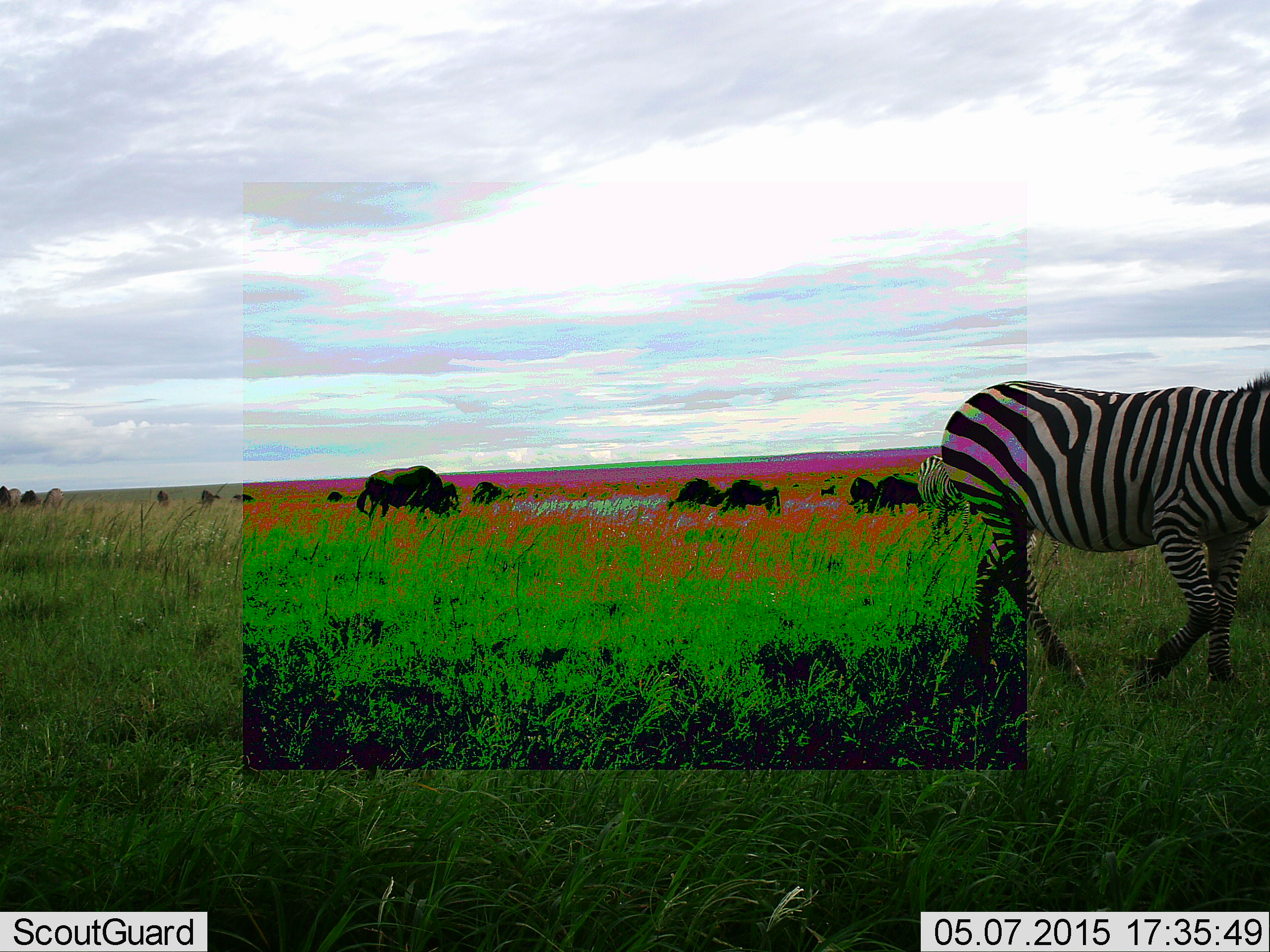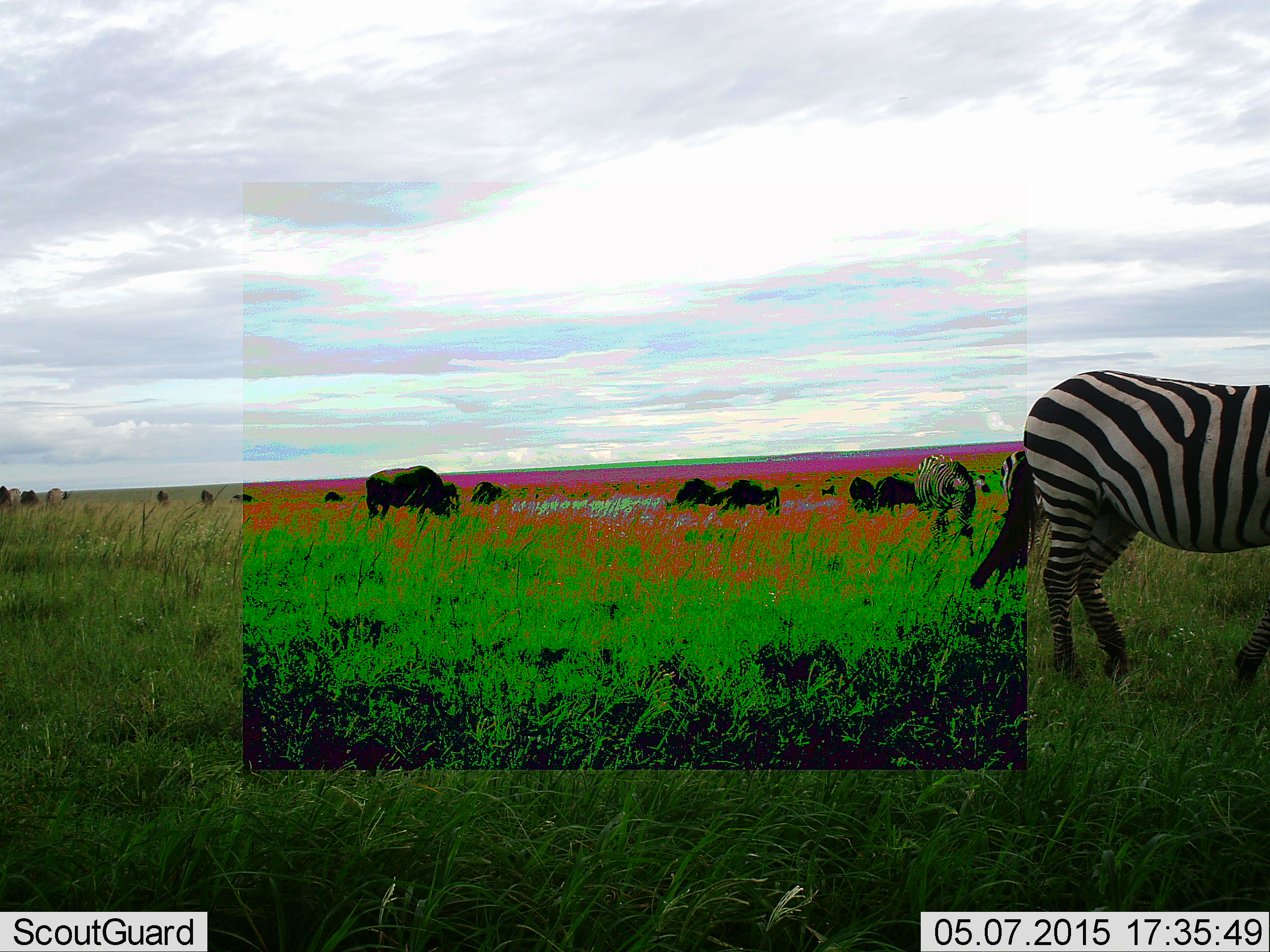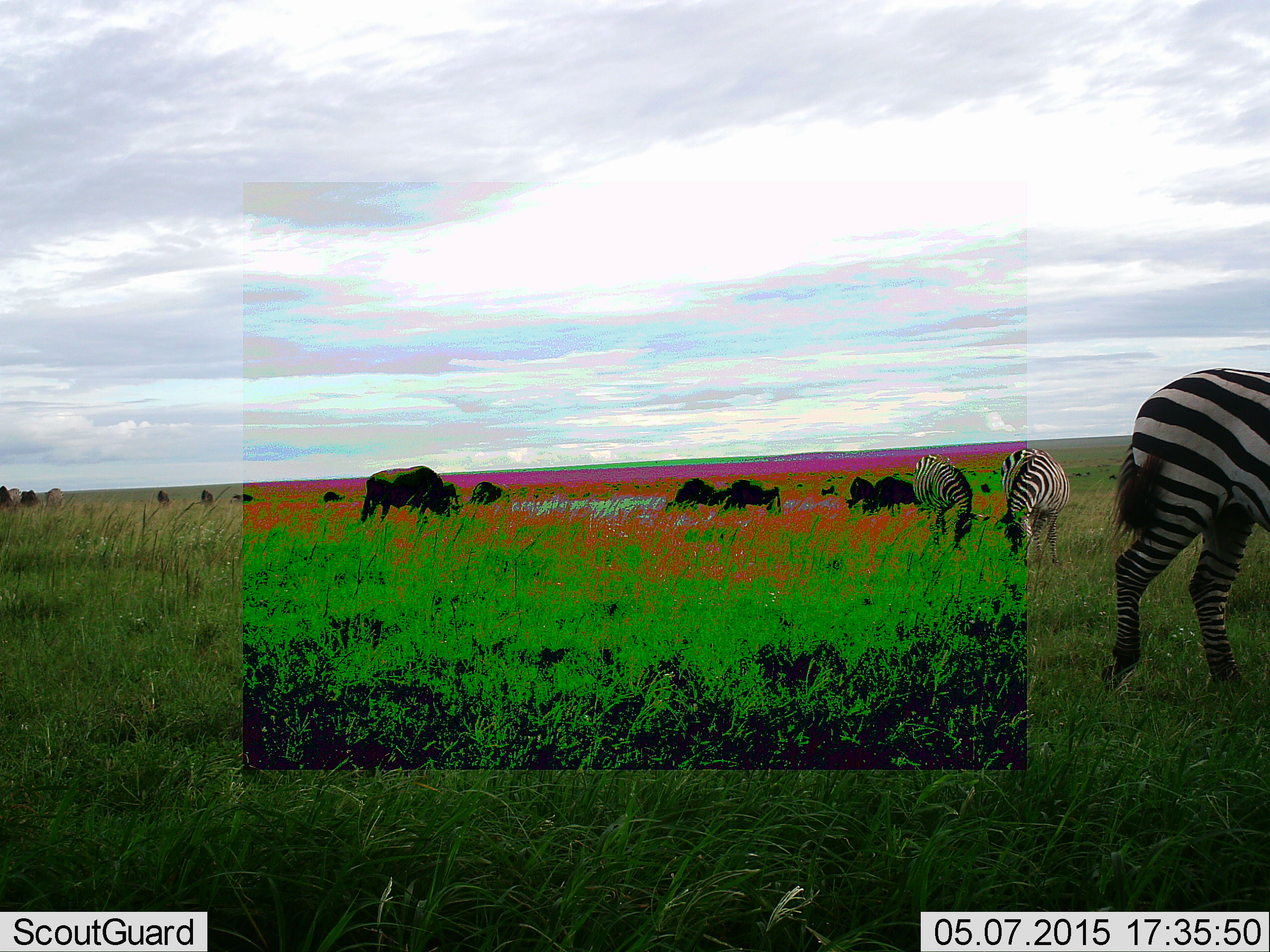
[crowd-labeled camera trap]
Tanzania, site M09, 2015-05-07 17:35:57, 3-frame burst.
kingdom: Animalia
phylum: Chordata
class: Mammalia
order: Artiodactyla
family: Bovidae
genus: Connochaetes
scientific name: Connochaetes taurinus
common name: blue wildebeest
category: wildebeest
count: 9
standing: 20%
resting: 10%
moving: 10%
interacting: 0%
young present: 0%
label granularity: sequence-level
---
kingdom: Animalia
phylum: Chordata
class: Mammalia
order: Perissodactyla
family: Equidae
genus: Equus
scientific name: Equus quagga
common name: plains zebra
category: zebra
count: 3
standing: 38%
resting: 0%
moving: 62%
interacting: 0%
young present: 0%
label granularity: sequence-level